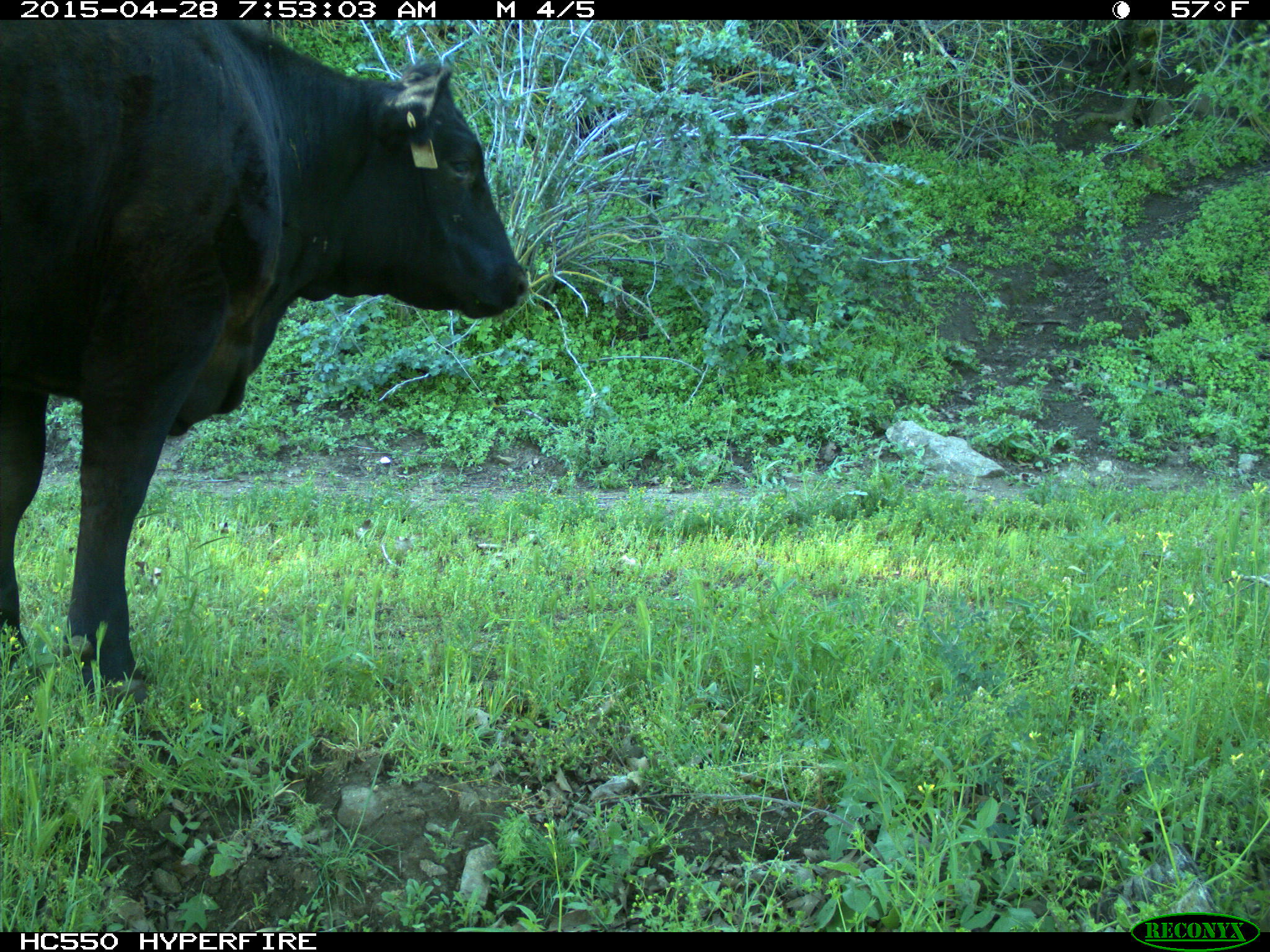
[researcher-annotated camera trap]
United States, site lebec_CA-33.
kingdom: Animalia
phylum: Chordata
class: Mammalia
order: Artiodactyla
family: Bovidae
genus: Bos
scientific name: Bos taurus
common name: domestic cow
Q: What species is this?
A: Bos taurus (domestic cow).